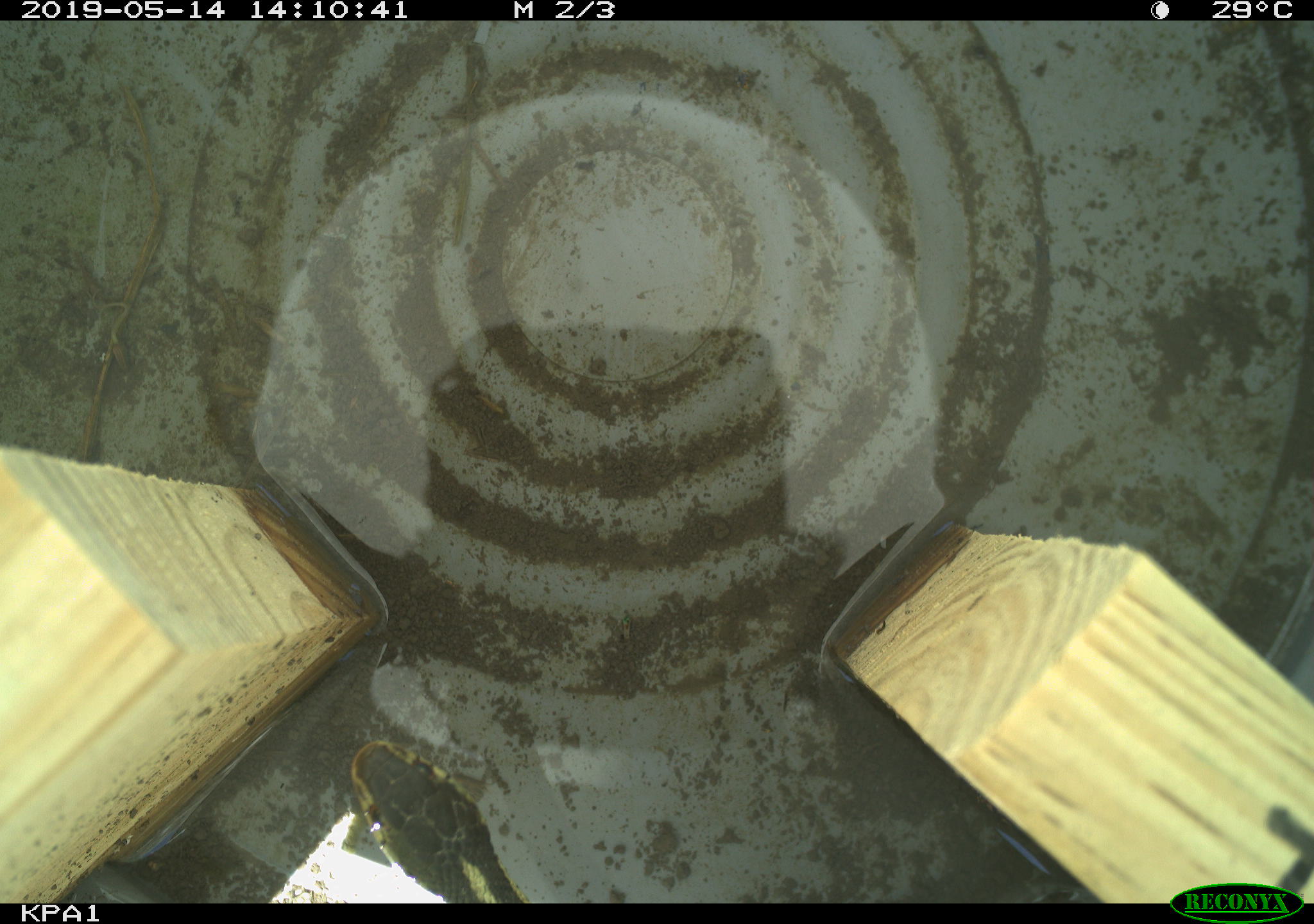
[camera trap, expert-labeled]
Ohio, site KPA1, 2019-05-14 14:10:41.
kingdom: Animalia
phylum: Chordata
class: Reptilia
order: Squamata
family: Colubridae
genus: Thamnophis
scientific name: Thamnophis sirtalis sirtalis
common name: eastern gartersnake